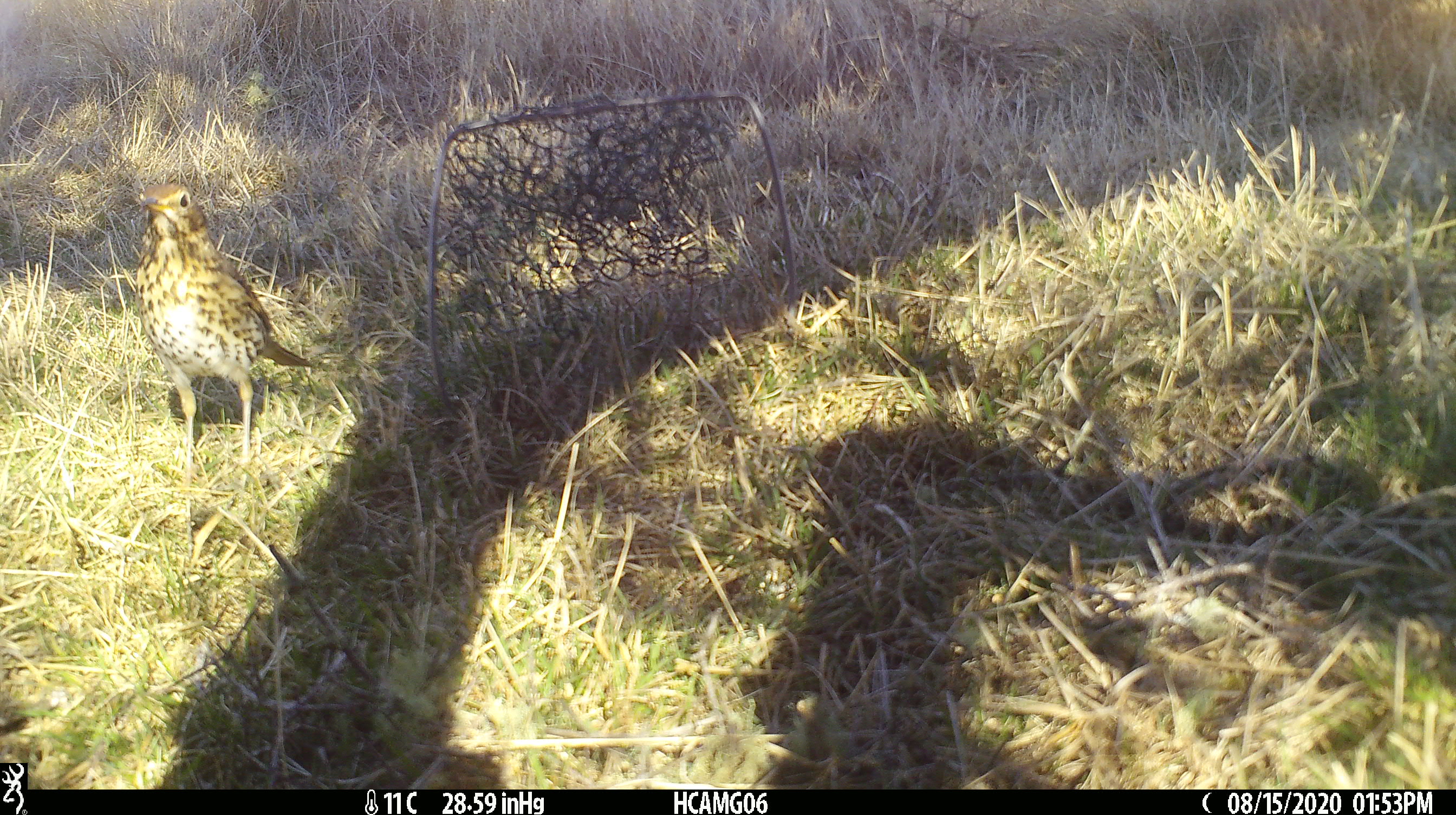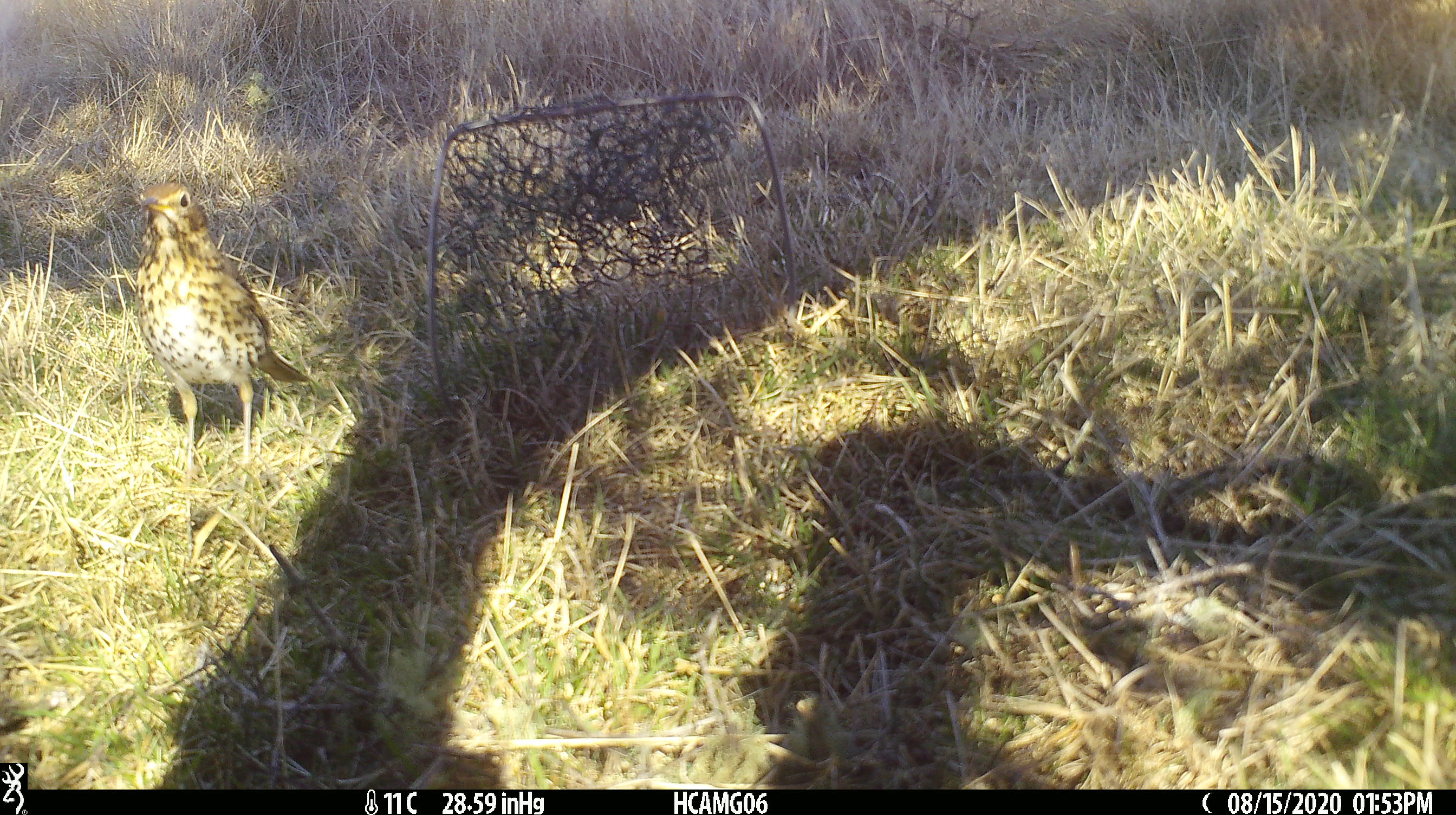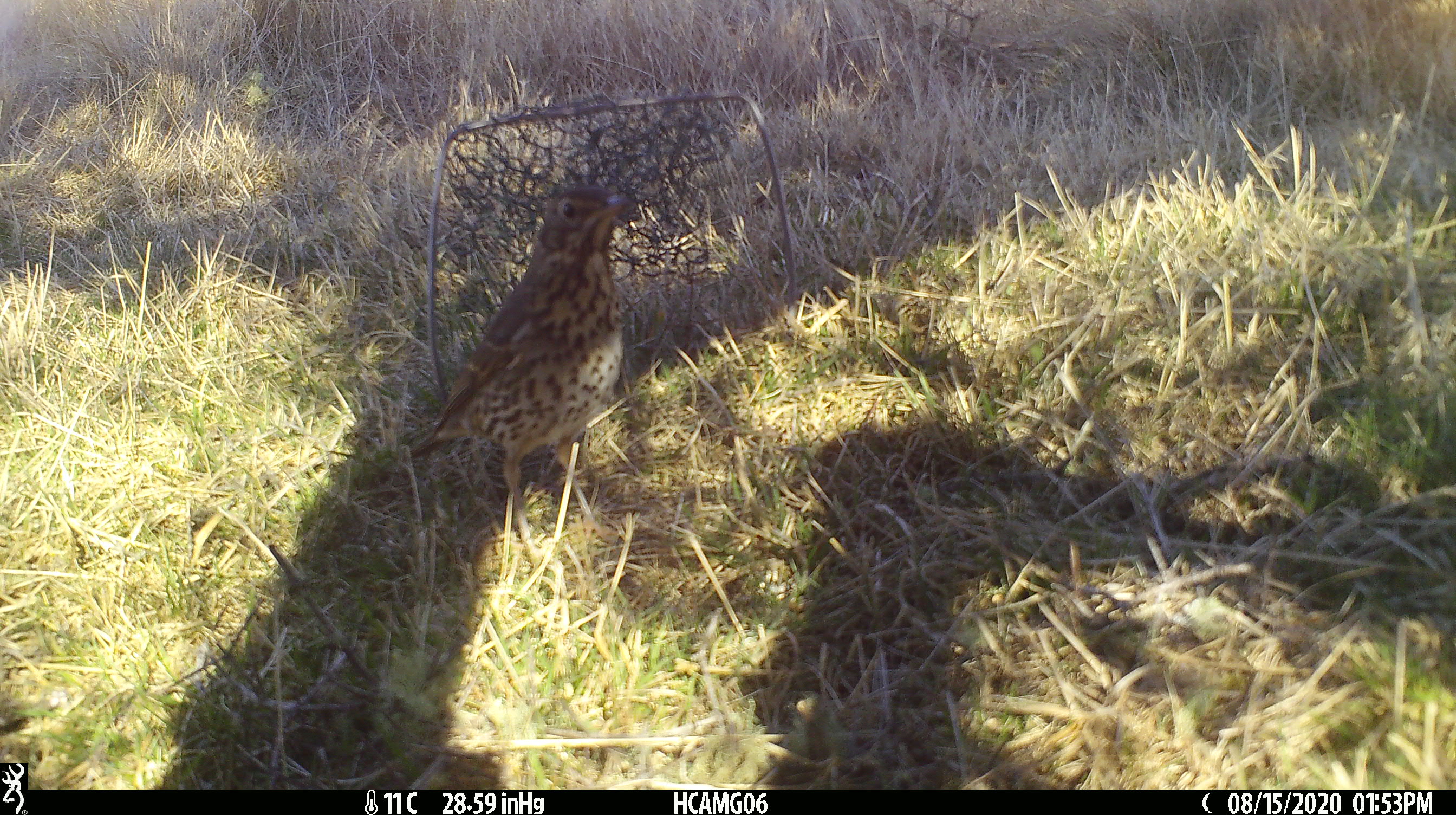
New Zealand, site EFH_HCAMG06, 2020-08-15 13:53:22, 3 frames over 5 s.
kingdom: Animalia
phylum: Chordata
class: Aves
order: Passeriformes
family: Turdidae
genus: Turdus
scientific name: Turdus philomelos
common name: song thrush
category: thrush